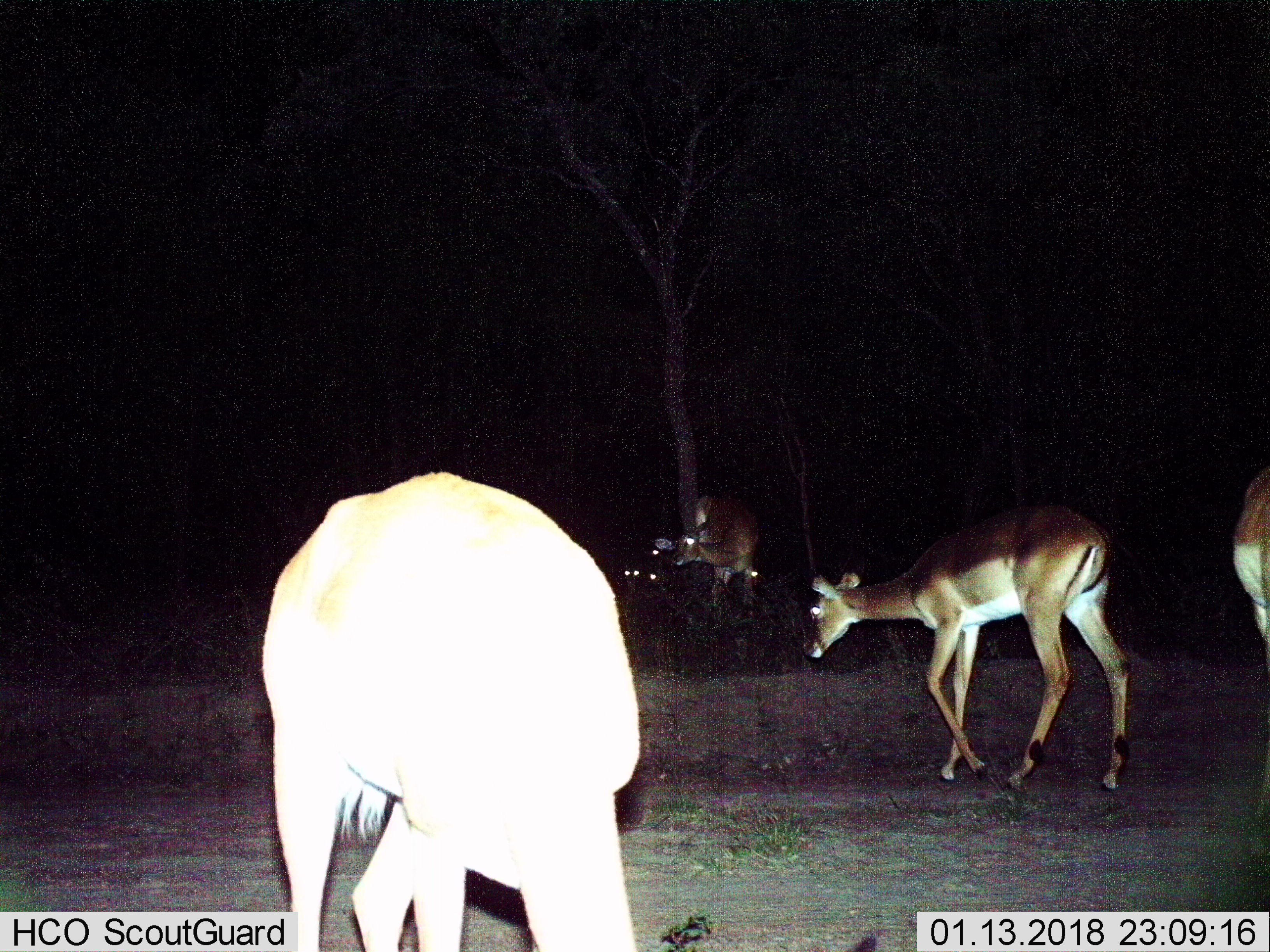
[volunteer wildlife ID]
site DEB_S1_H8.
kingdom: Animalia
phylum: Chordata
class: Mammalia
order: Artiodactyla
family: Bovidae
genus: Aepyceros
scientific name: Aepyceros melampus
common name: impala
Impala (Aepyceros melampus), count 7. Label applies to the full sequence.